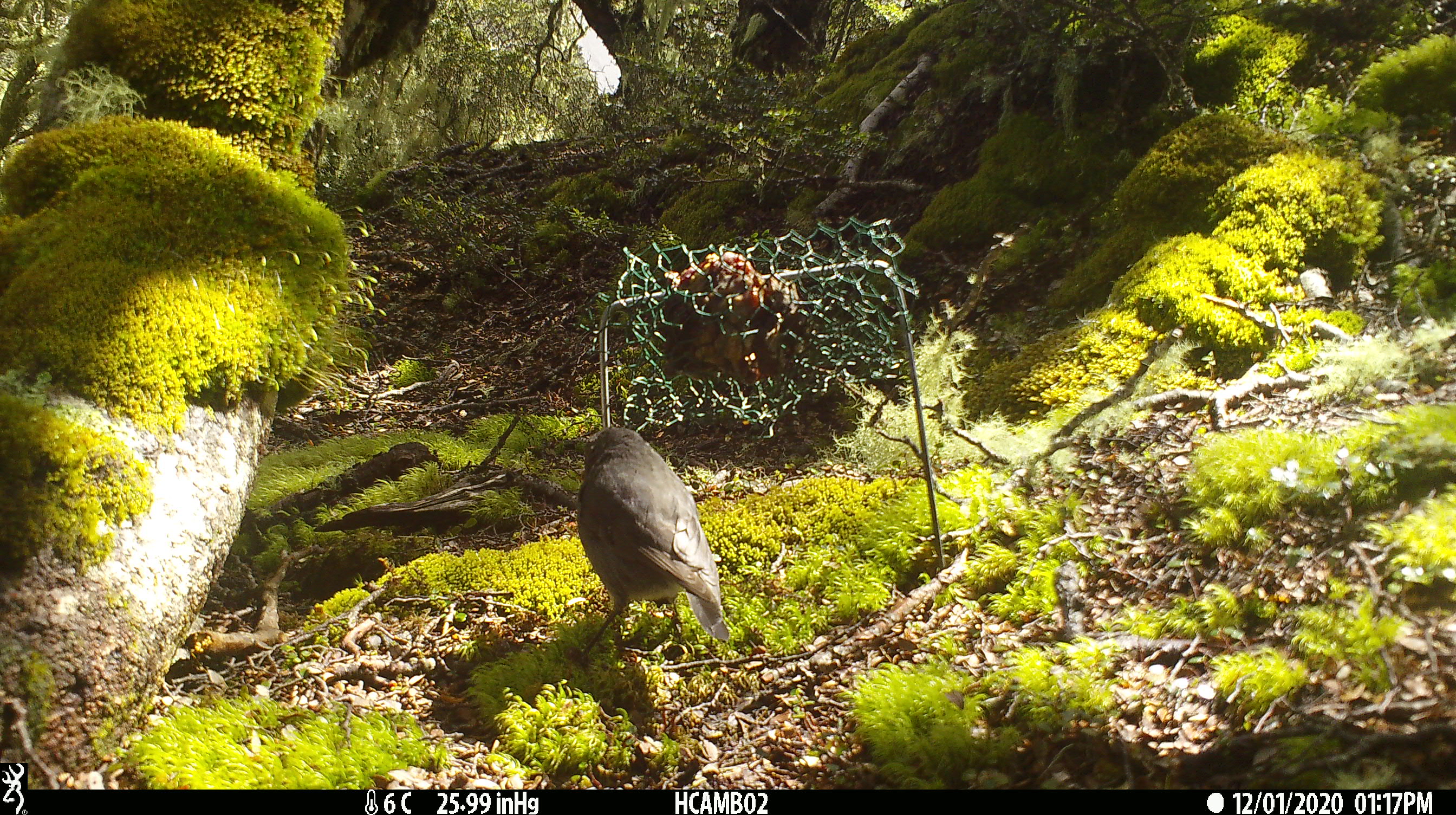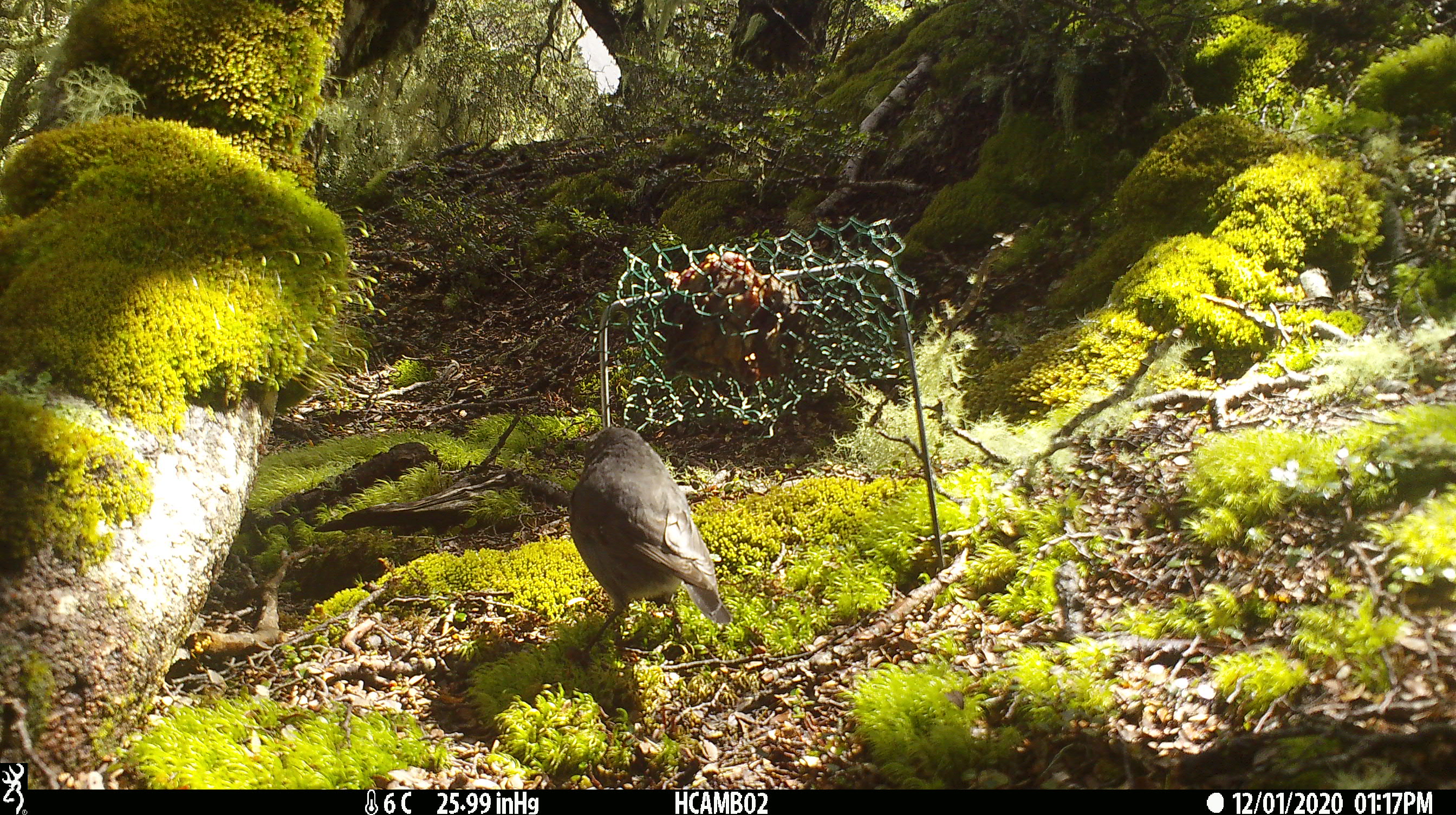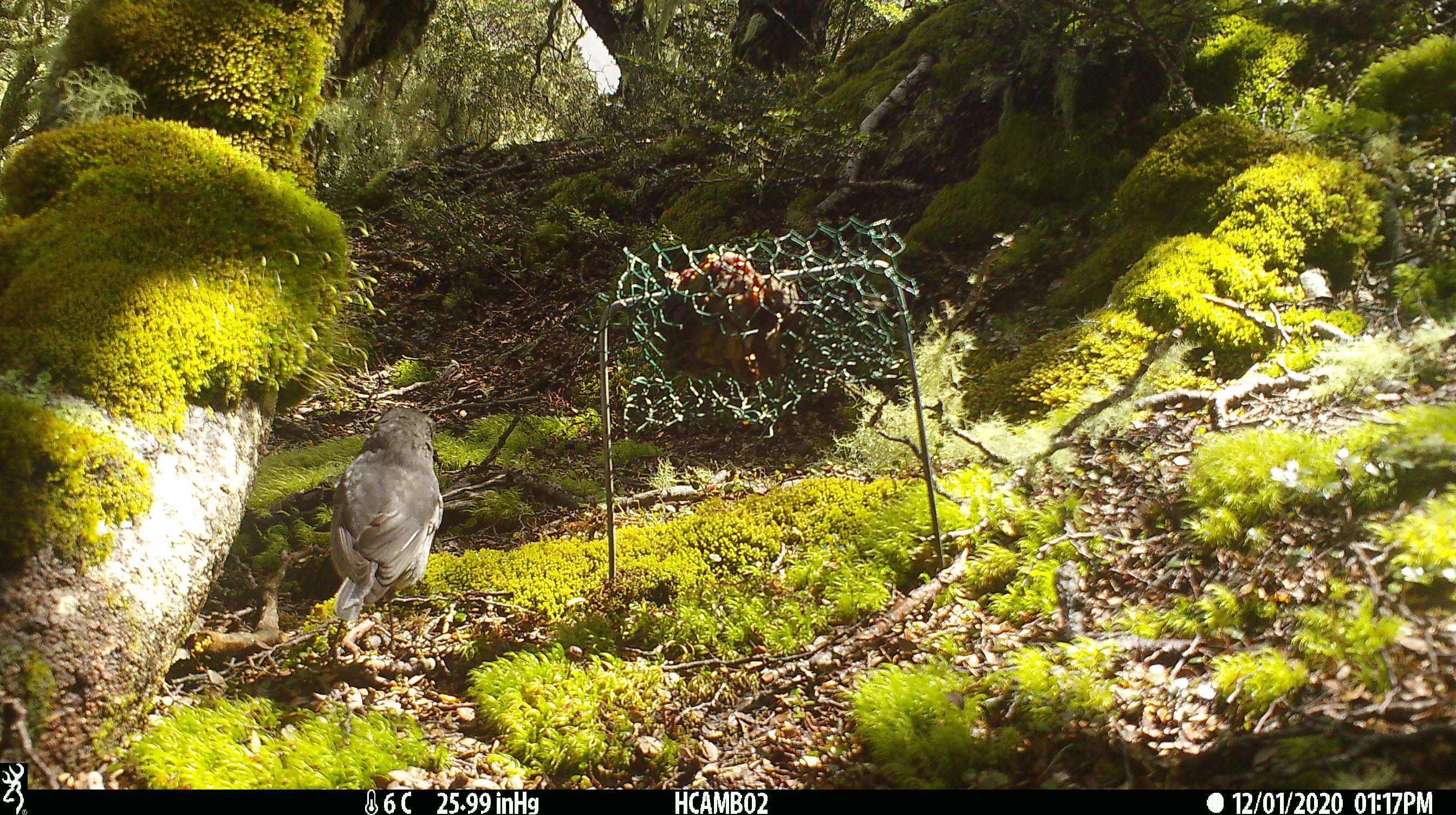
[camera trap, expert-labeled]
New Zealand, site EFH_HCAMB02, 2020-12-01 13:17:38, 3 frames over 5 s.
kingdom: Animalia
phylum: Chordata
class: Aves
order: Passeriformes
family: Petroicidae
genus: Petroica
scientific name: Petroica australis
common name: new zealand robin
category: robin